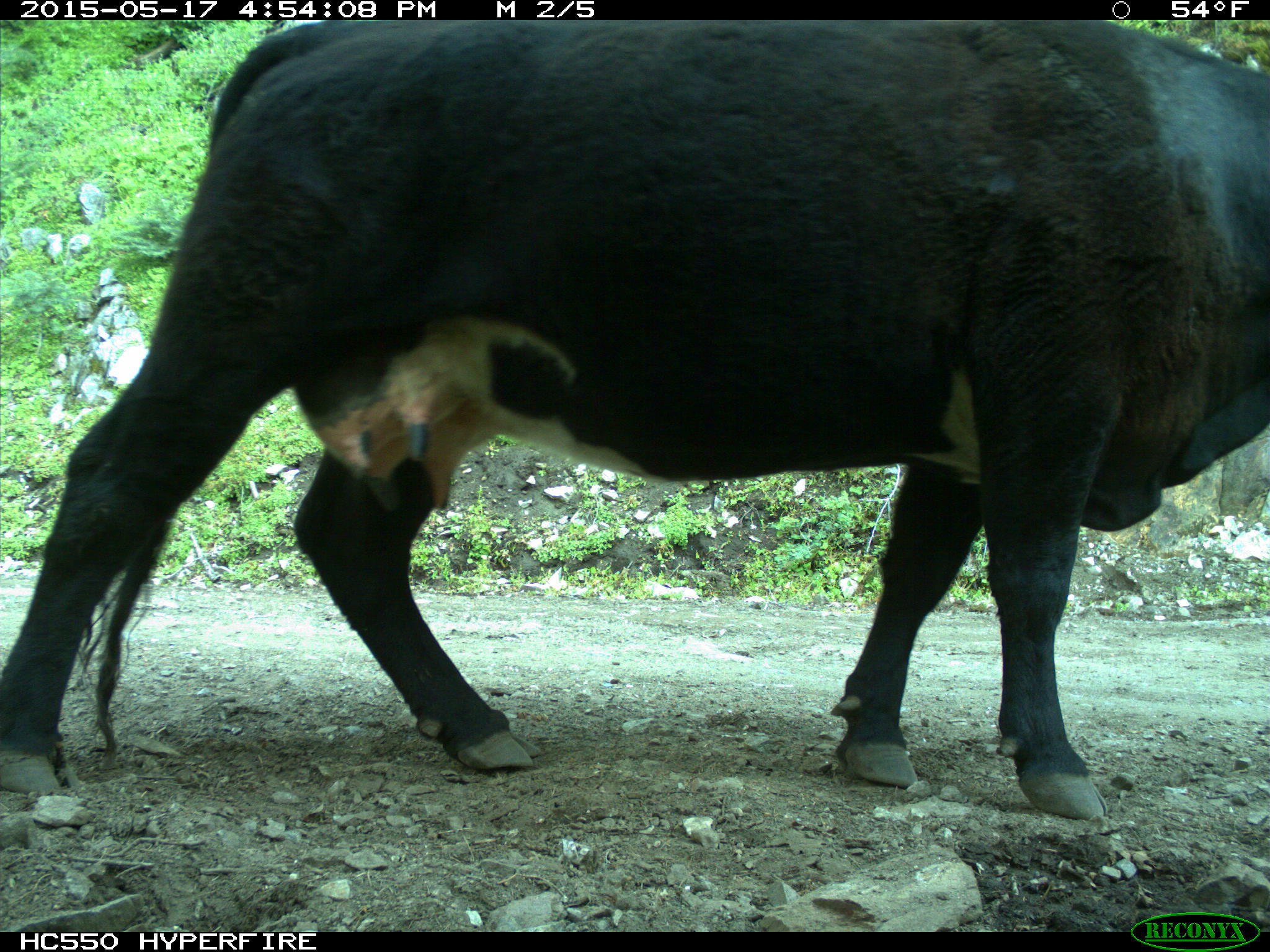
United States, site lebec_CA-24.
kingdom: Animalia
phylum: Chordata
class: Mammalia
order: Artiodactyla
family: Bovidae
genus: Bos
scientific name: Bos taurus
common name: domestic cow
Bos taurus (domestic cow).